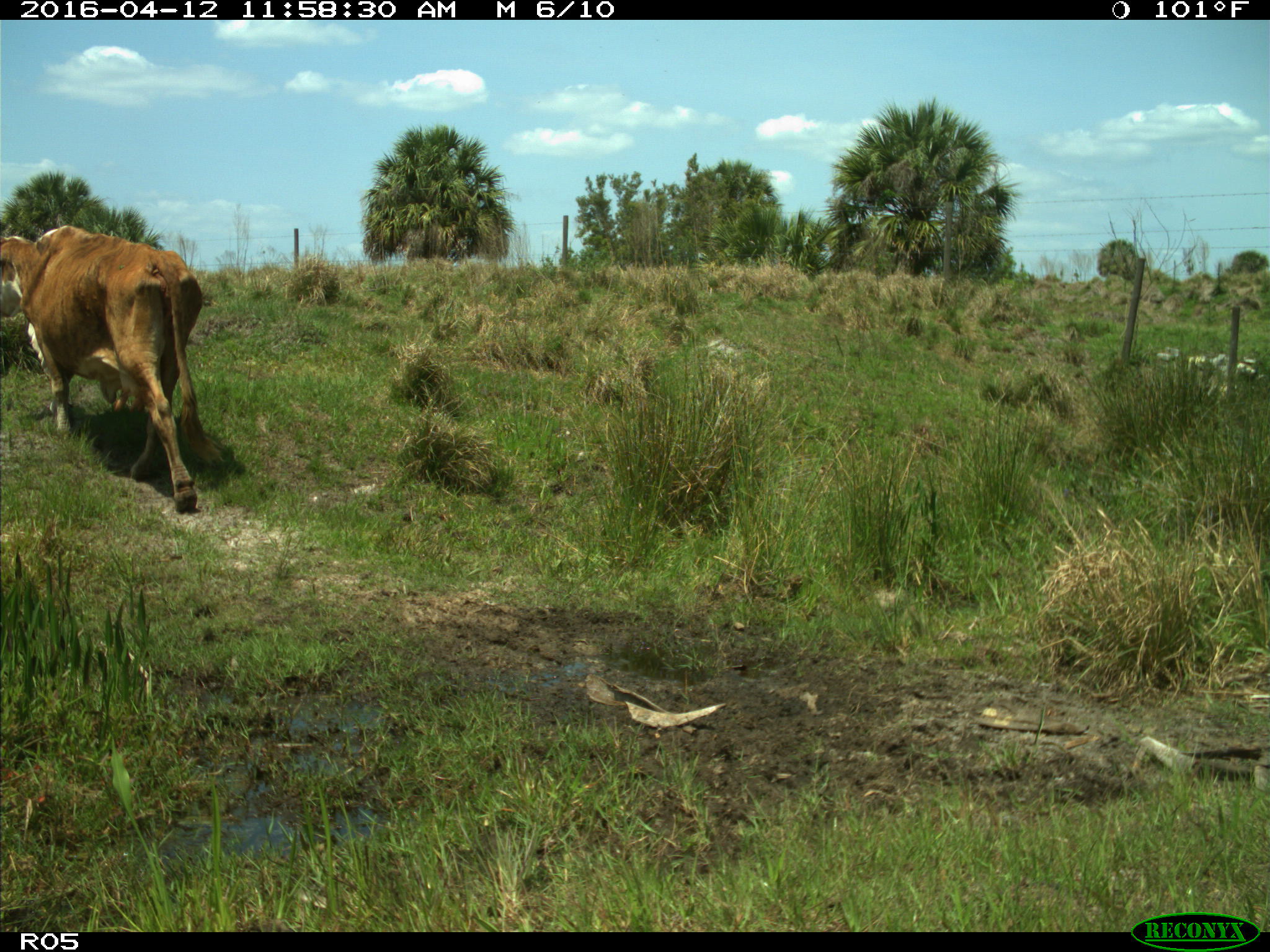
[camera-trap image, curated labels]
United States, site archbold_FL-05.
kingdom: Animalia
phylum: Chordata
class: Mammalia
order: Artiodactyla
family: Bovidae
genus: Bos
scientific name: Bos taurus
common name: domestic cow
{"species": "Bos taurus (domestic cow)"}